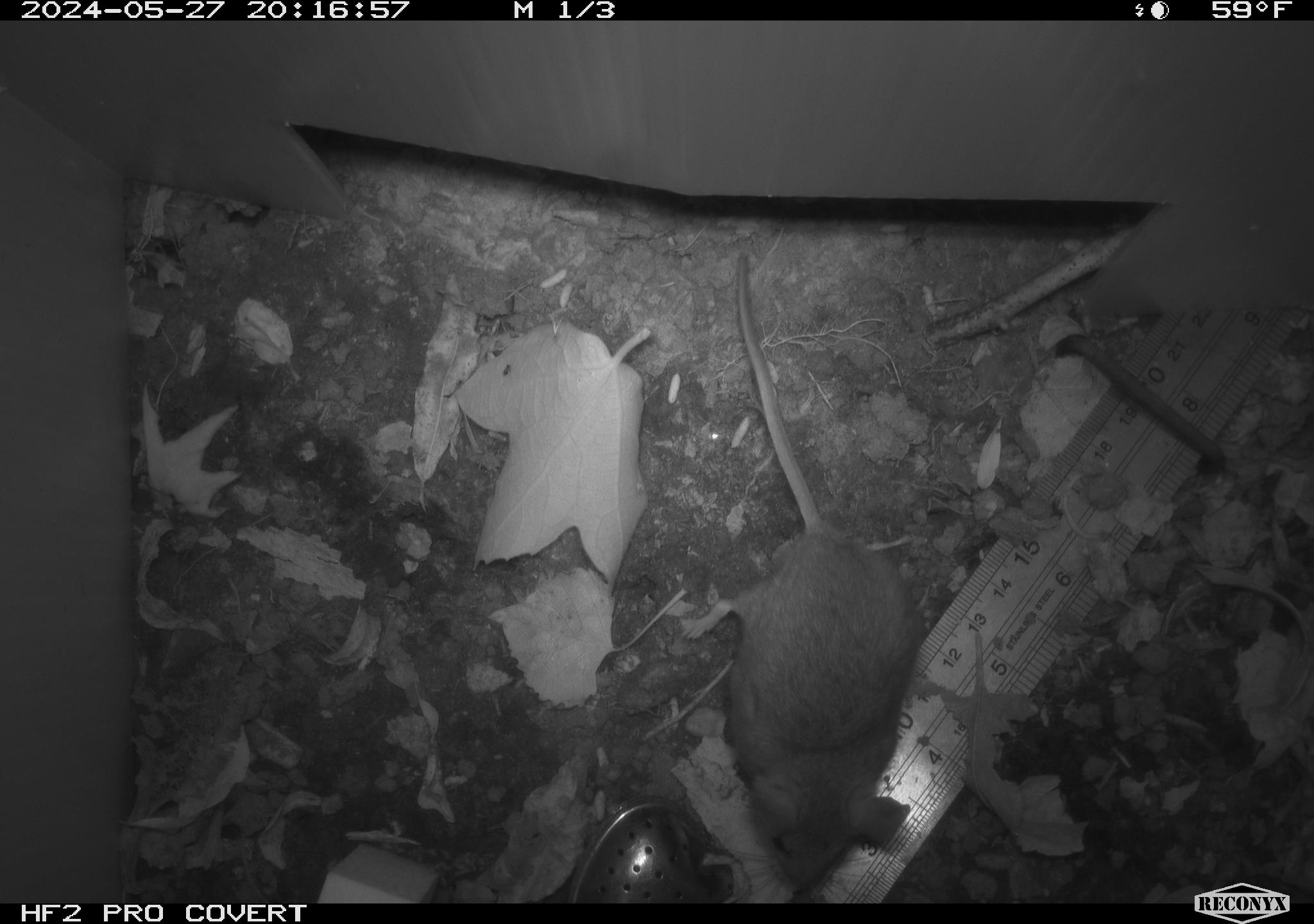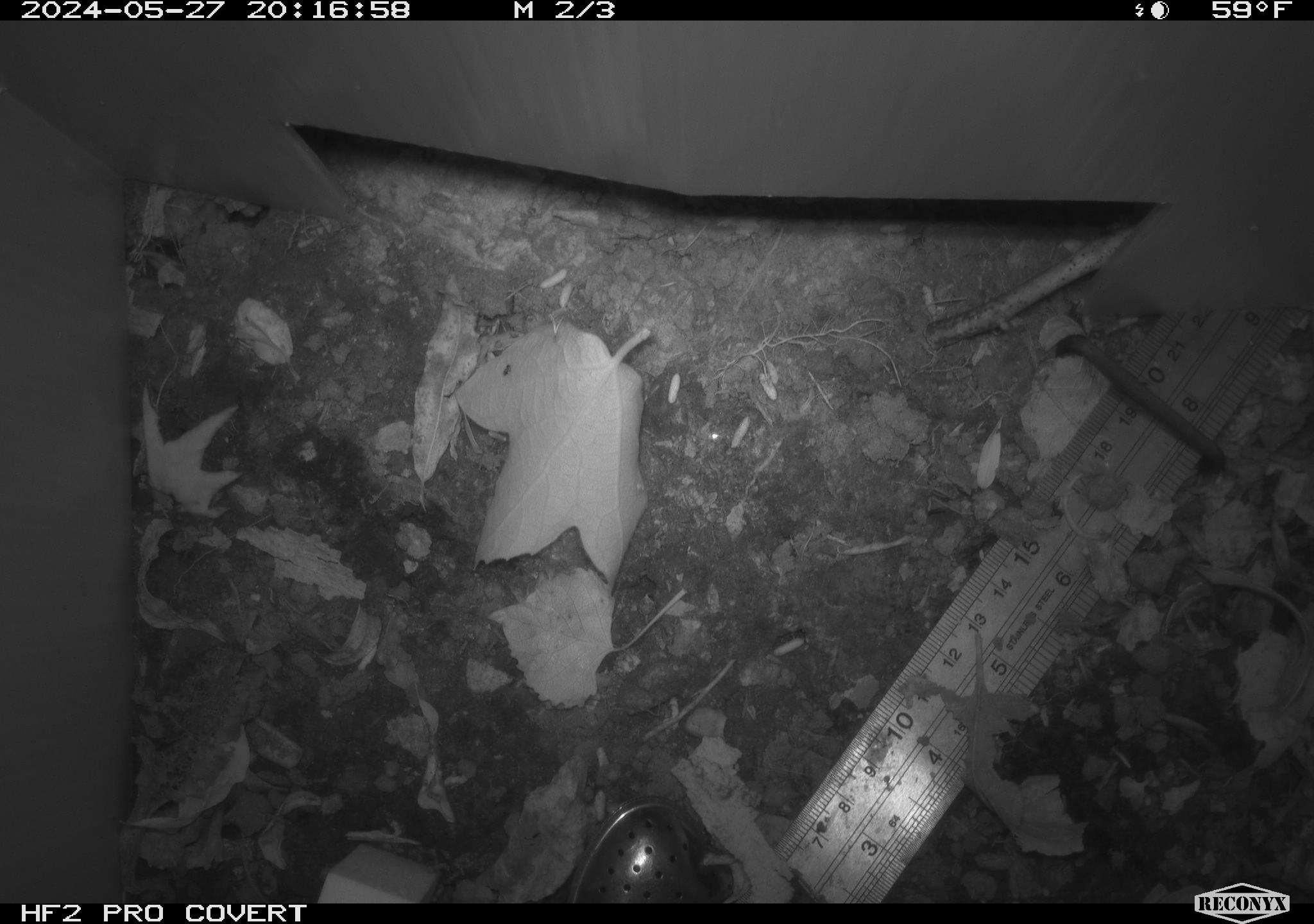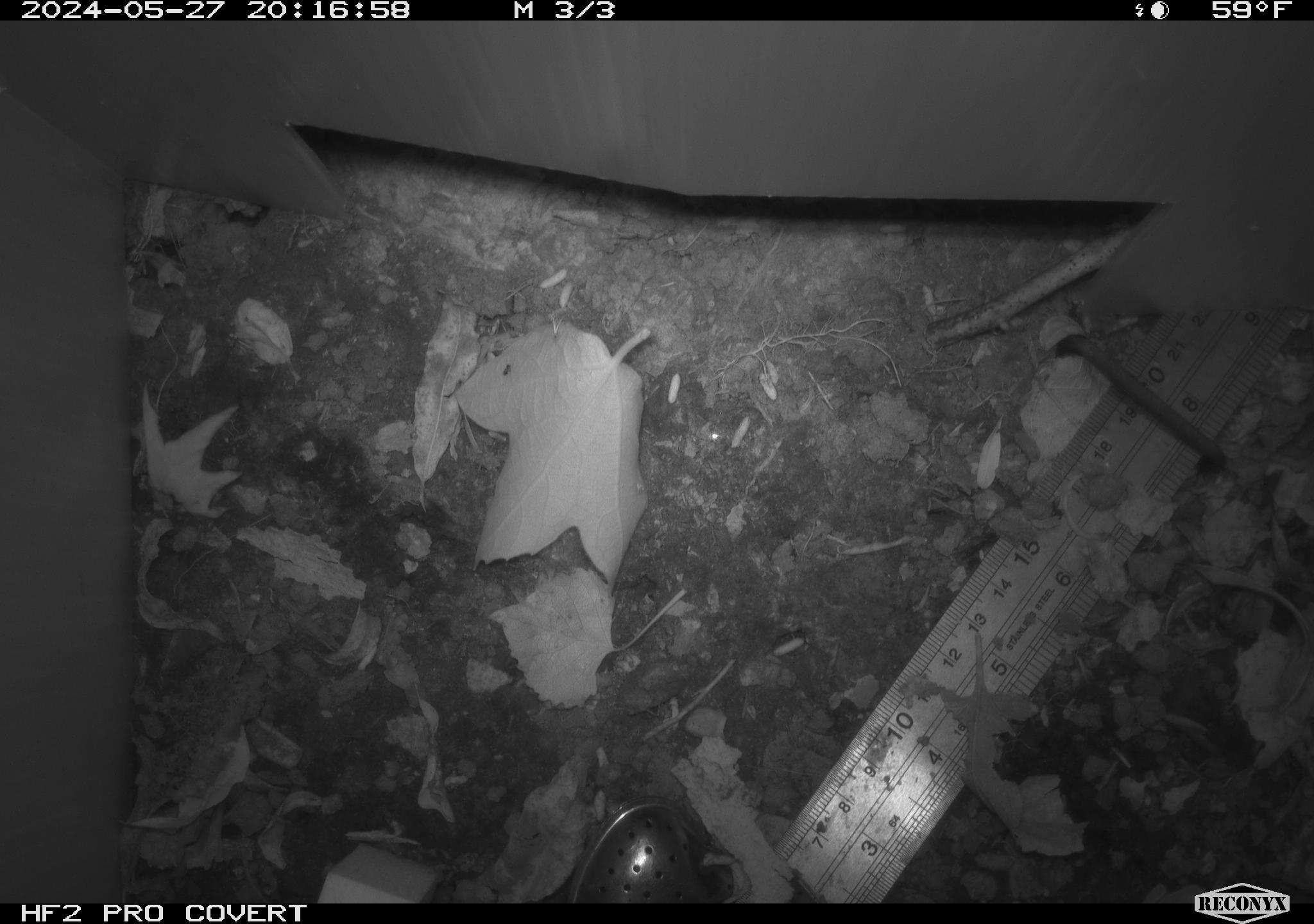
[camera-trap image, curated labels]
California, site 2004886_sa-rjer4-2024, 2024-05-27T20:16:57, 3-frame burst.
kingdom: Animalia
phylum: Chordata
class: Mammalia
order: Rodentia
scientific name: Rodentia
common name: mouse species